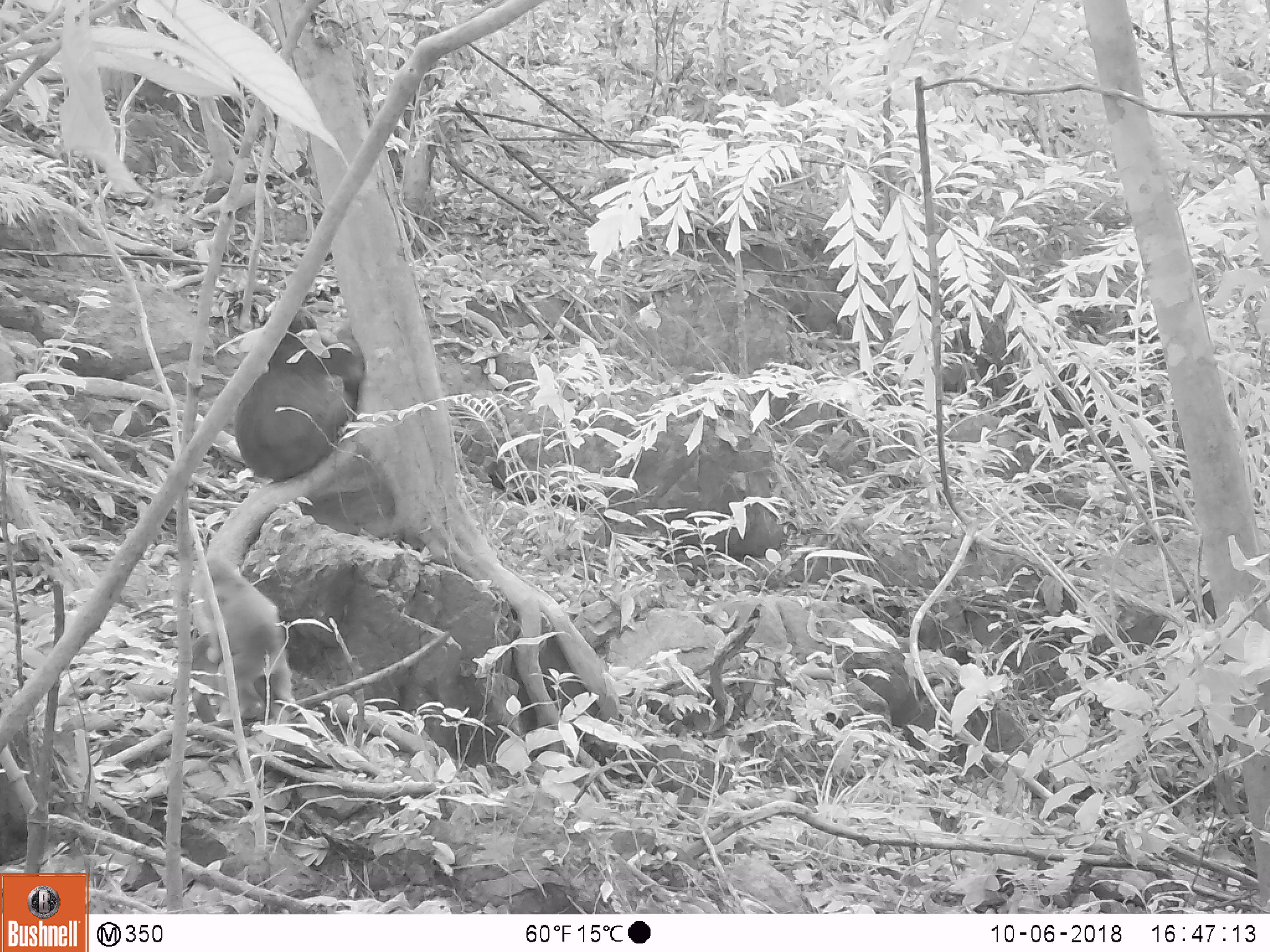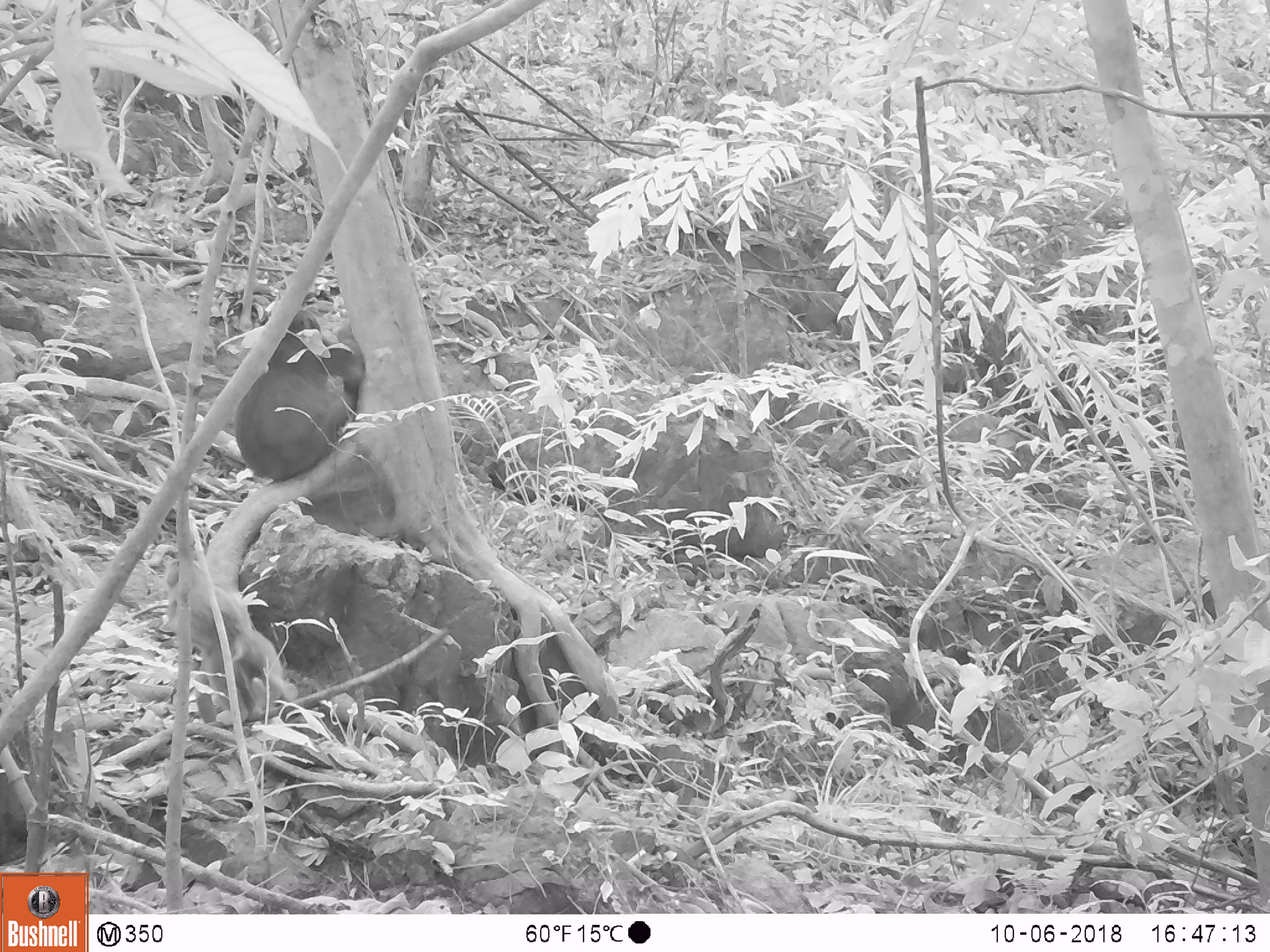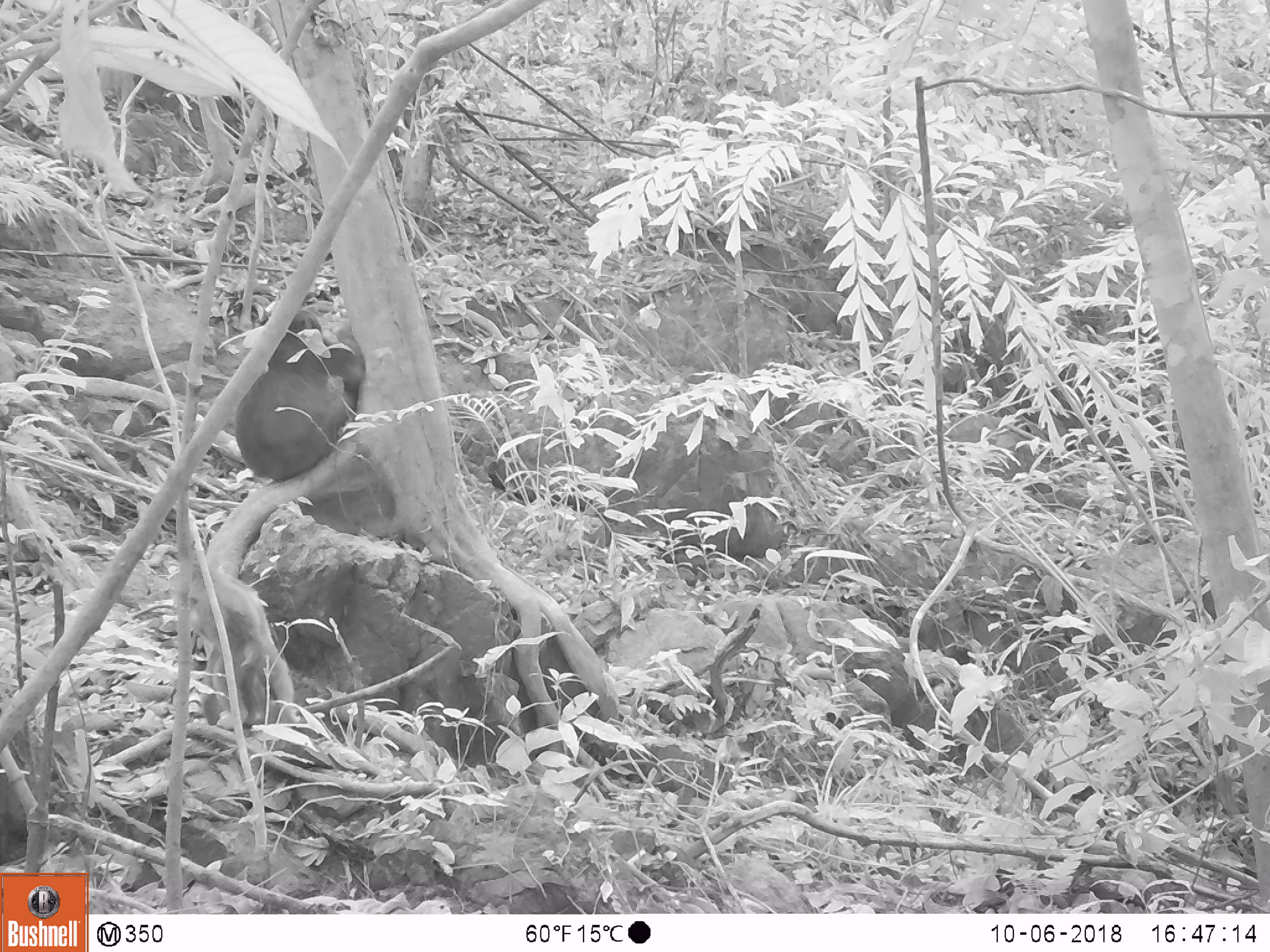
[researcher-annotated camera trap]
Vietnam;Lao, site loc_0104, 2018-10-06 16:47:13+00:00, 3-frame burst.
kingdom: Animalia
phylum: Chordata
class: Mammalia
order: Primates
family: Cercopithecidae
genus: Macaca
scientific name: Macaca arctoides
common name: stump-tailed macaque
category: stump tailed macaque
Stump tailed macaque (stump-tailed macaque) (Macaca arctoides). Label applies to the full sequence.